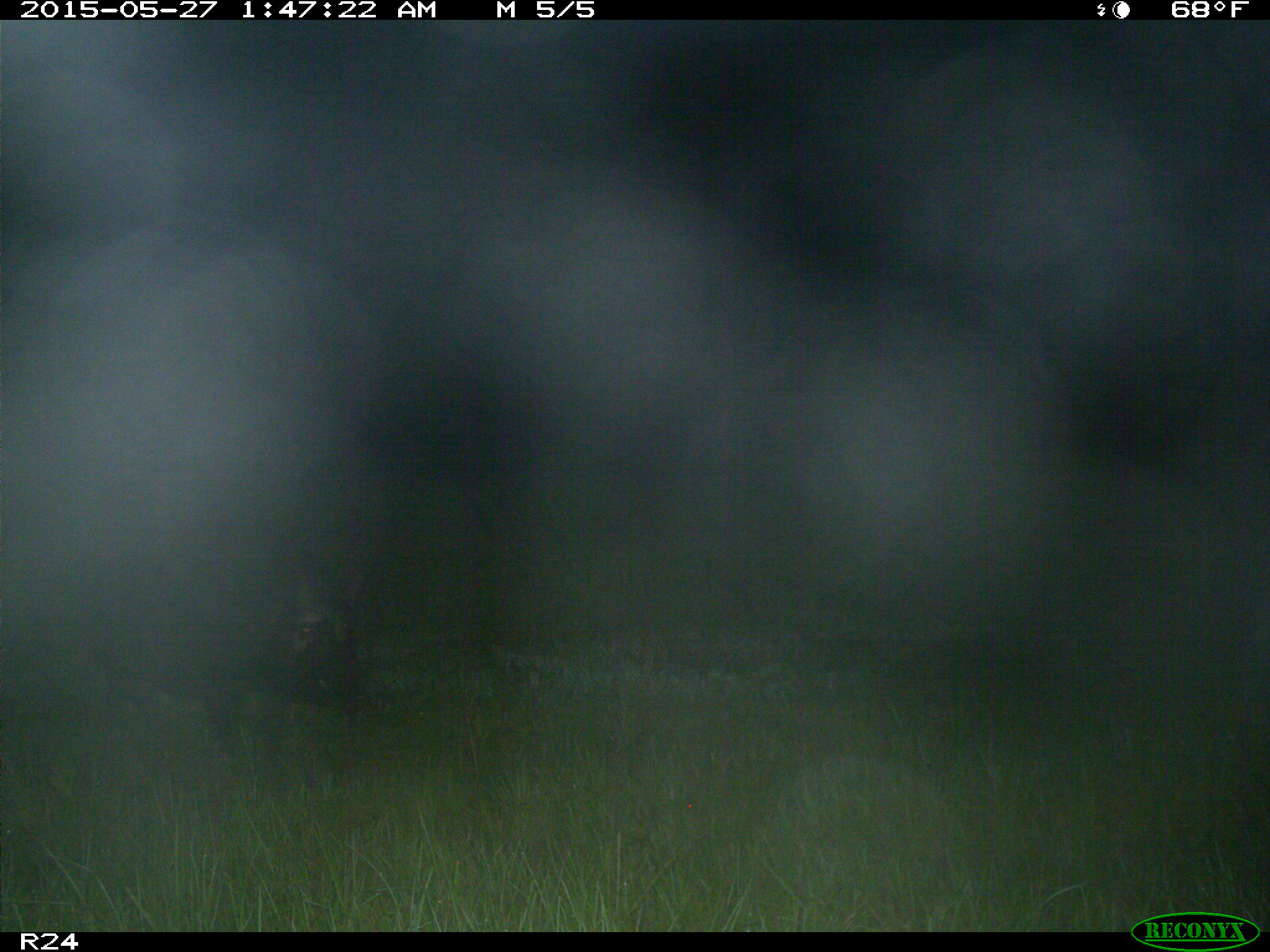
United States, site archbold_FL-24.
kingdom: Animalia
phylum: Chordata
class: Mammalia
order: Didelphimorphia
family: Didelphidae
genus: Didelphis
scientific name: Didelphis virginiana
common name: virginia opossum